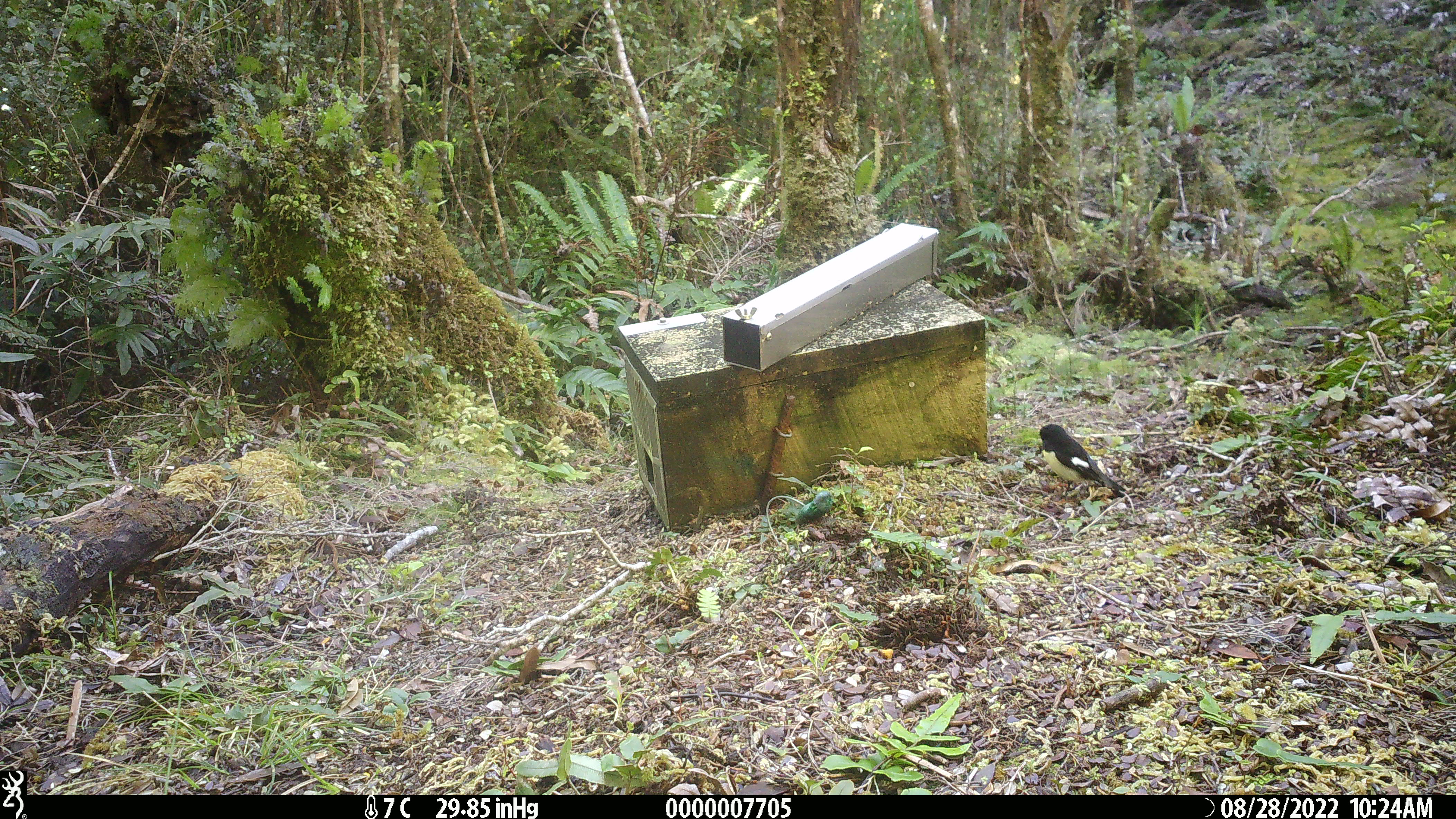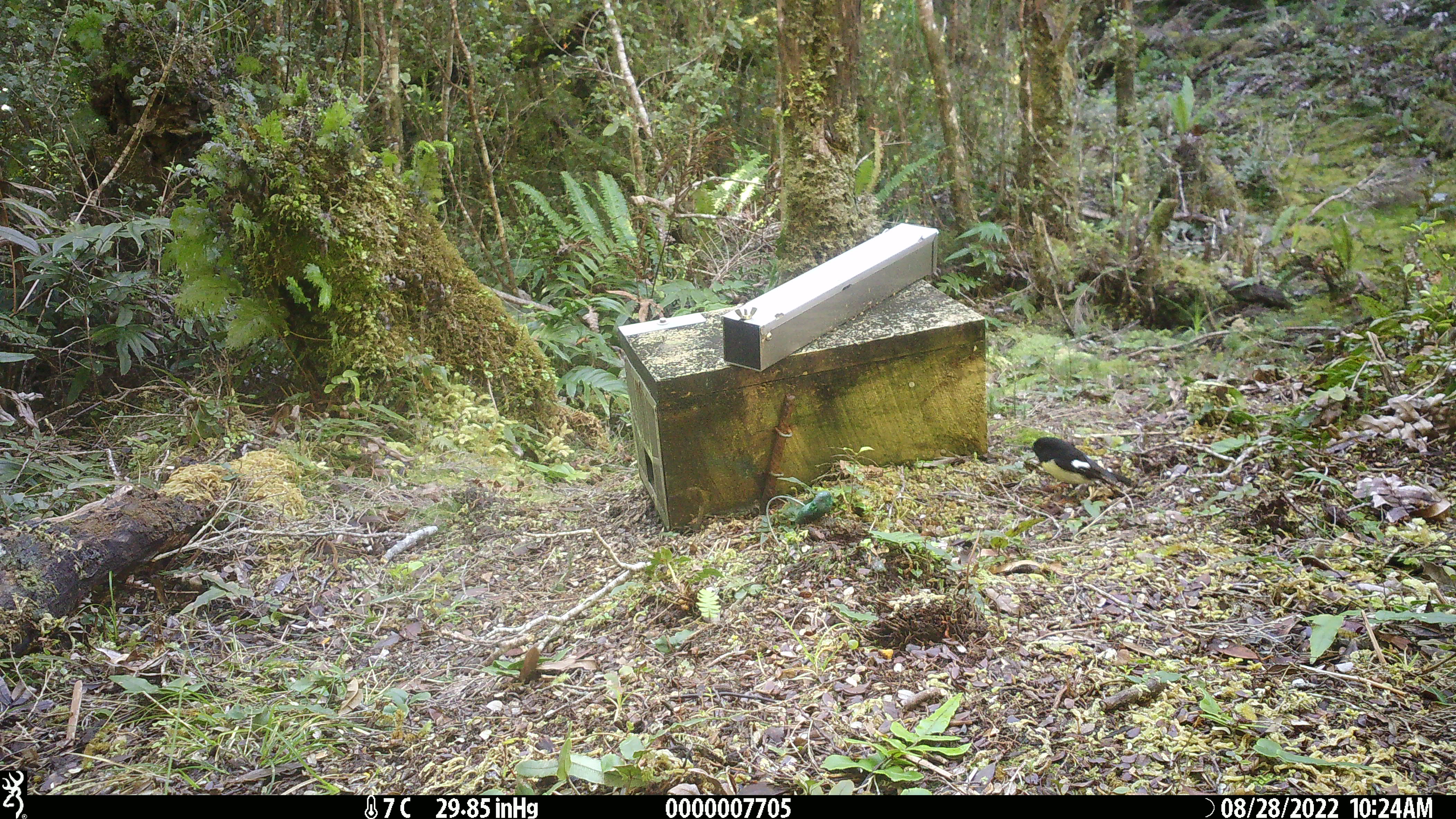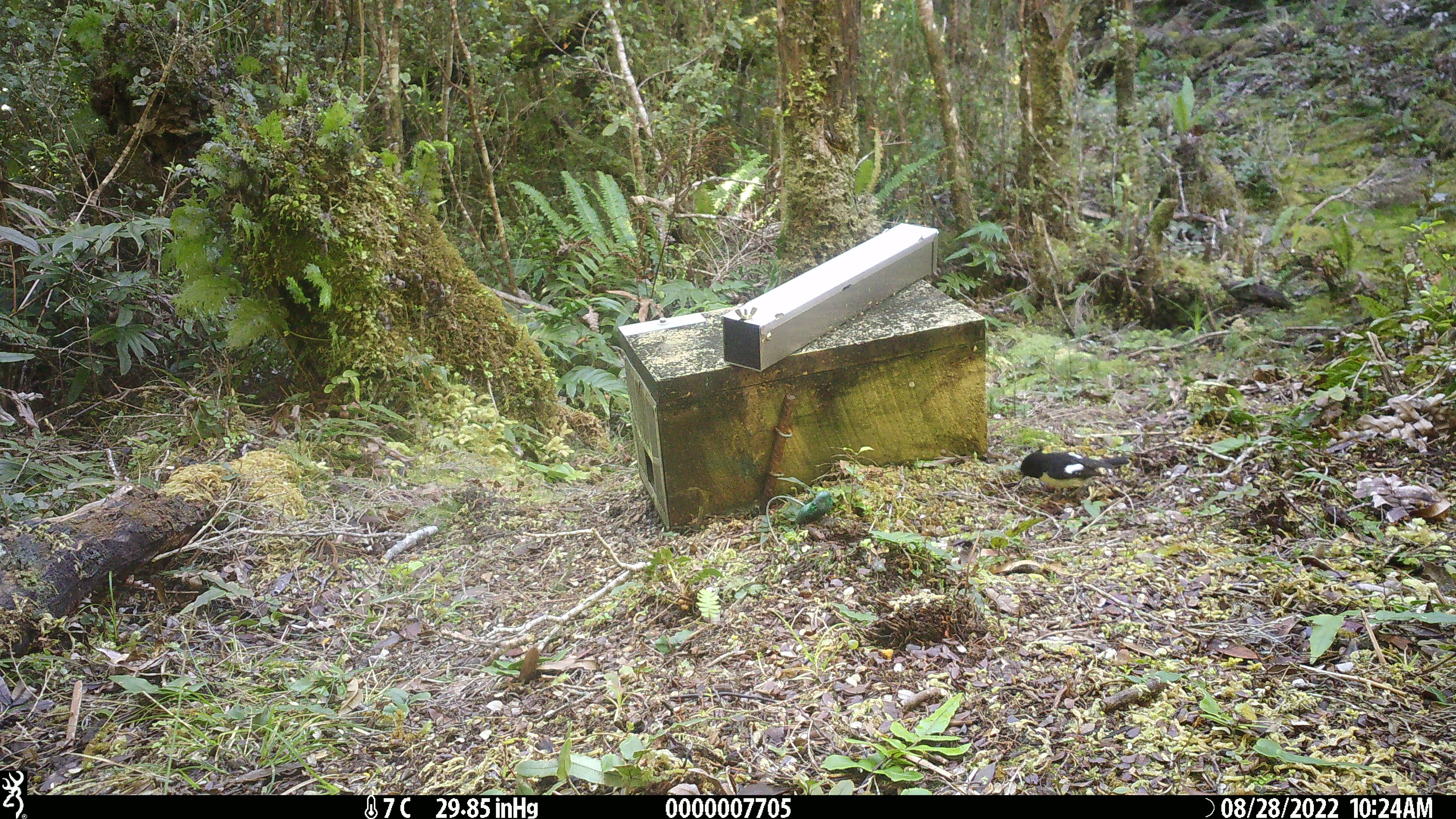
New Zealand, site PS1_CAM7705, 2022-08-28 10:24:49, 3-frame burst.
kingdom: Animalia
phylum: Chordata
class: Aves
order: Passeriformes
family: Petroicidae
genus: Petroica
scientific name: Petroica macrocephala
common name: tomtit